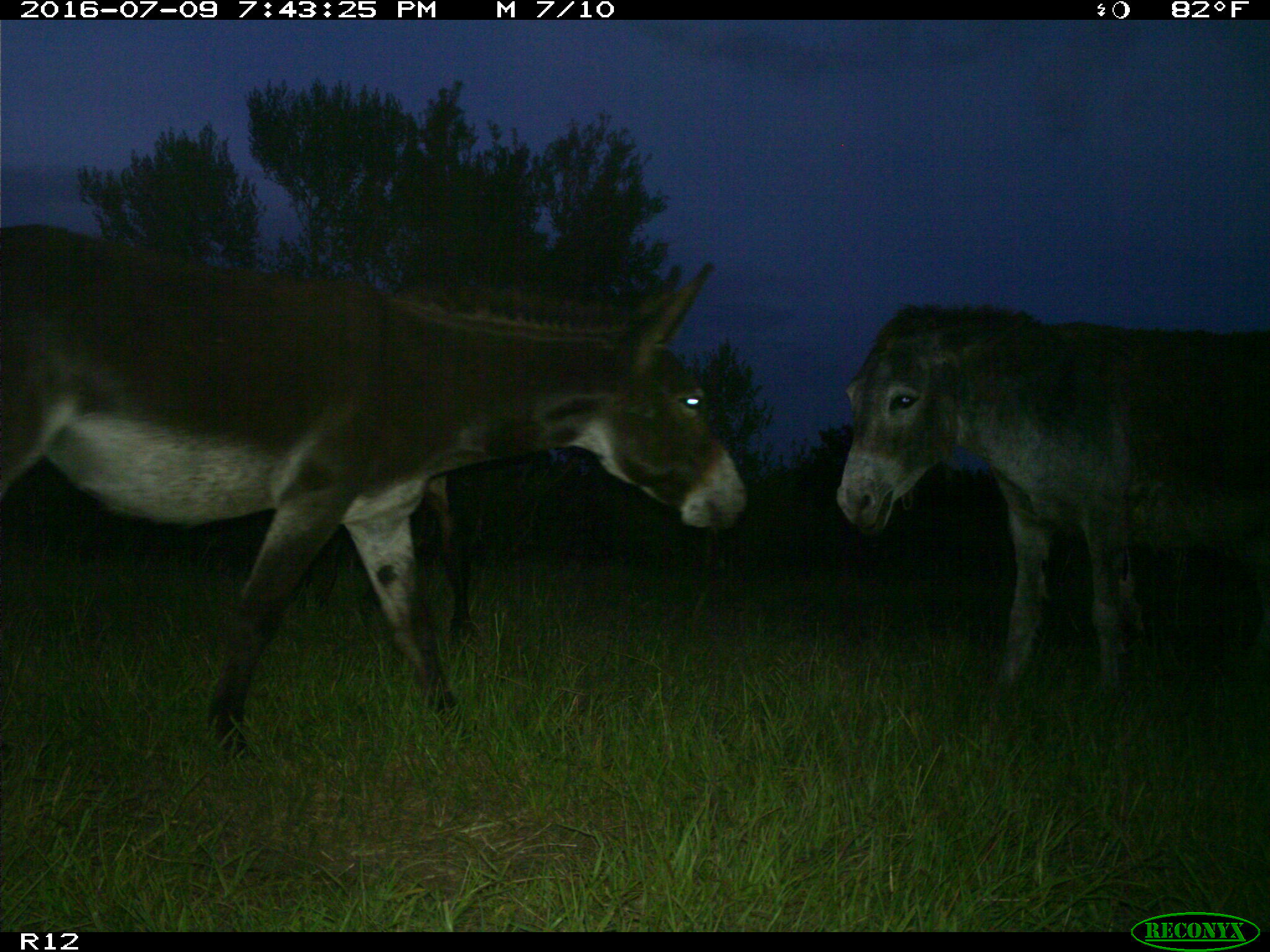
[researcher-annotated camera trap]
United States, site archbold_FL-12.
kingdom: Animalia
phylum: Chordata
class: Mammalia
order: Artiodactyla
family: Bovidae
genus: Bos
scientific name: Bos taurus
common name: domestic cow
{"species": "Bos taurus (domestic cow)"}